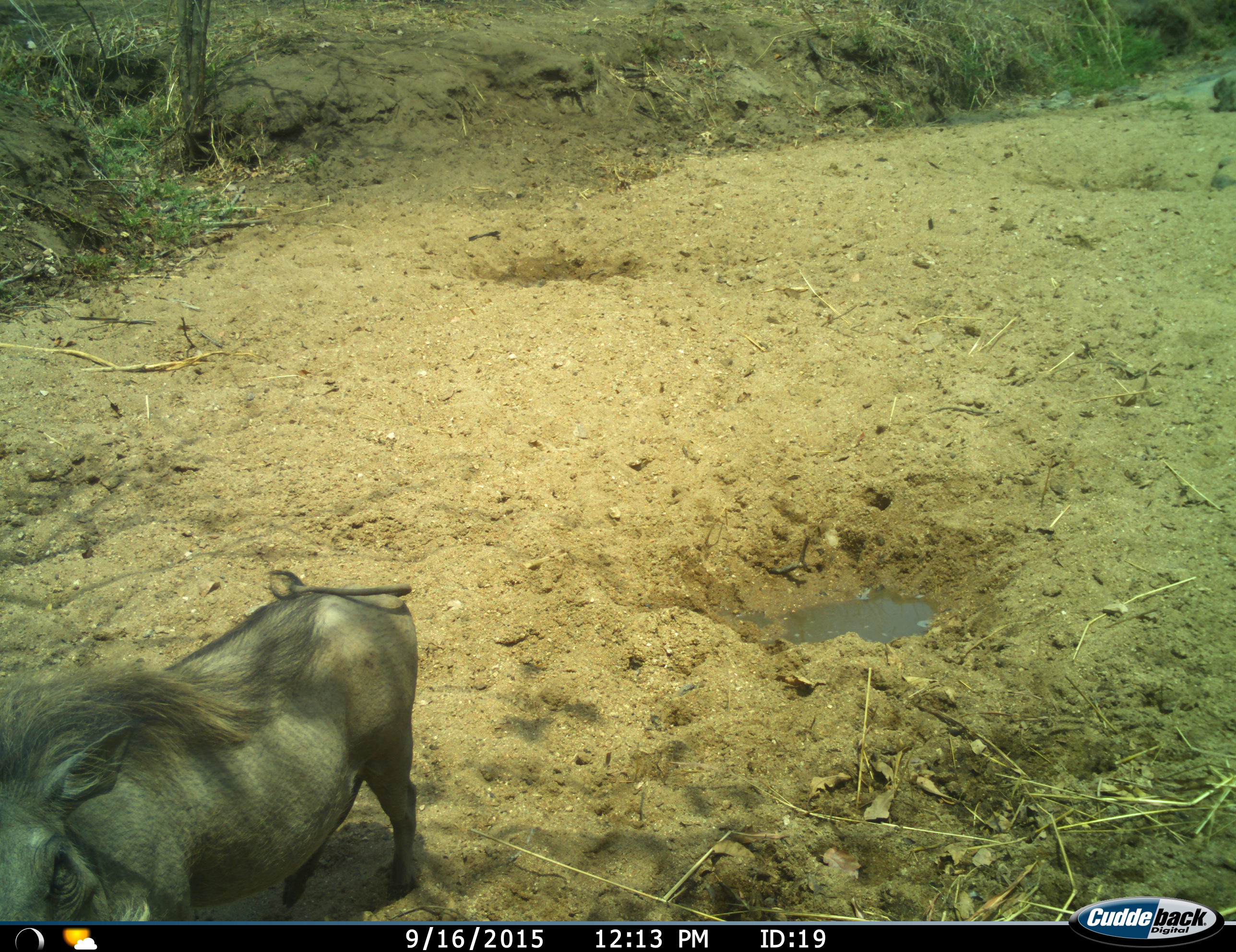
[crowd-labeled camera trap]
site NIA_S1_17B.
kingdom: Animalia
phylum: Chordata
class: Mammalia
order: Artiodactyla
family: Suidae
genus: Phacochoerus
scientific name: Phacochoerus africanus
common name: warthog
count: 1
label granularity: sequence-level